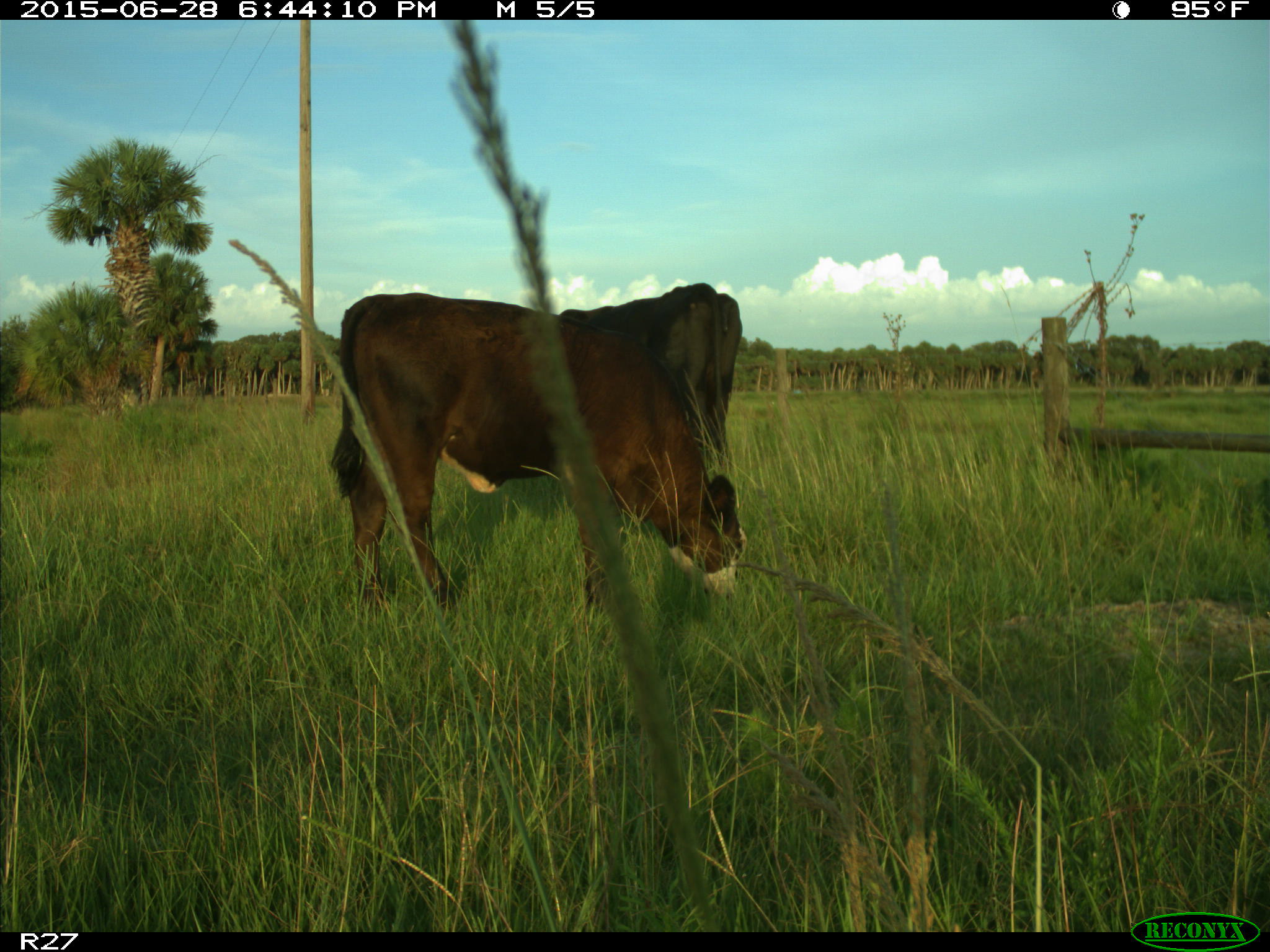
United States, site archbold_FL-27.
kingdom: Animalia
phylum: Chordata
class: Mammalia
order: Artiodactyla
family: Bovidae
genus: Bos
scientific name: Bos taurus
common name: domestic cow